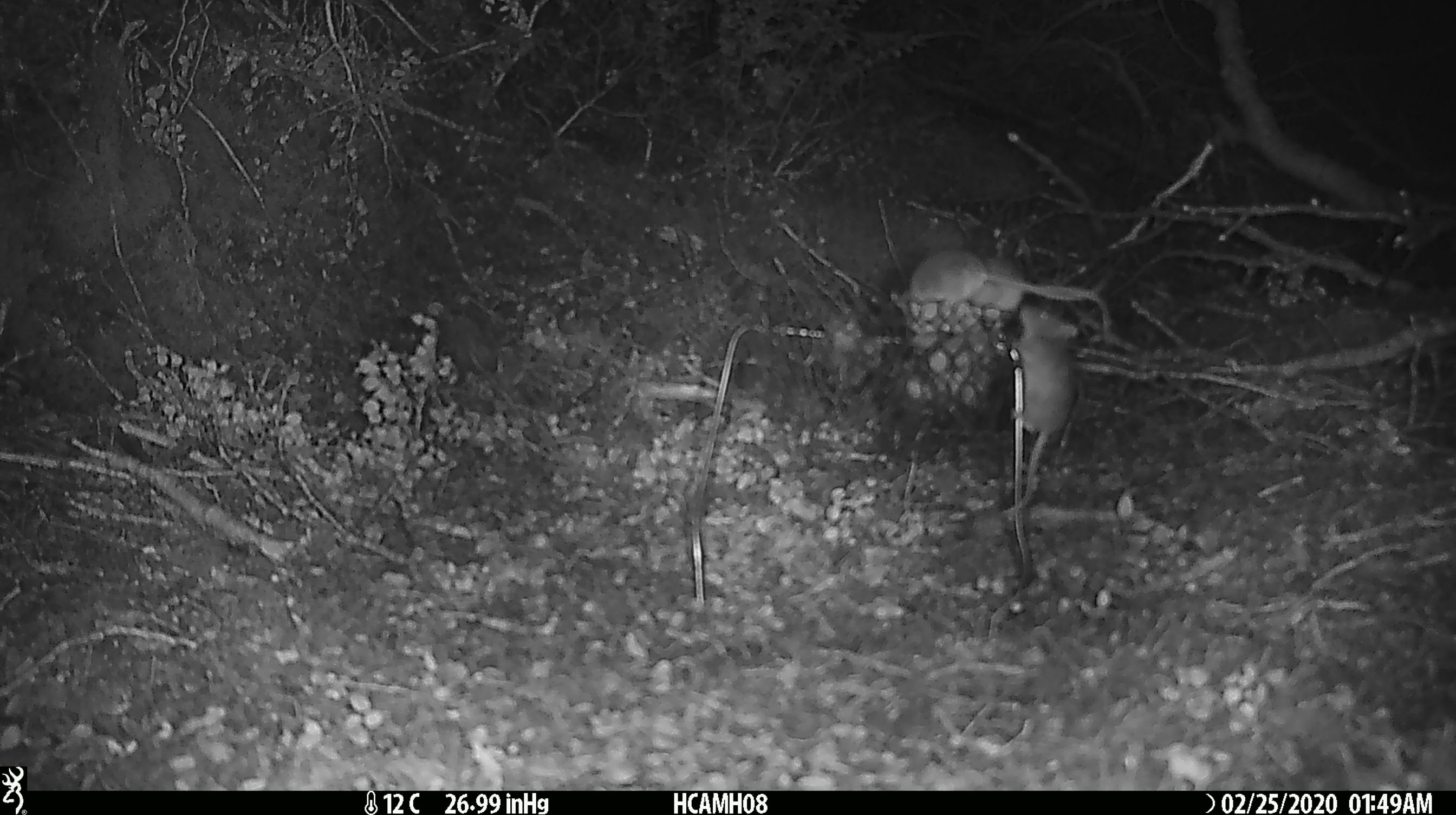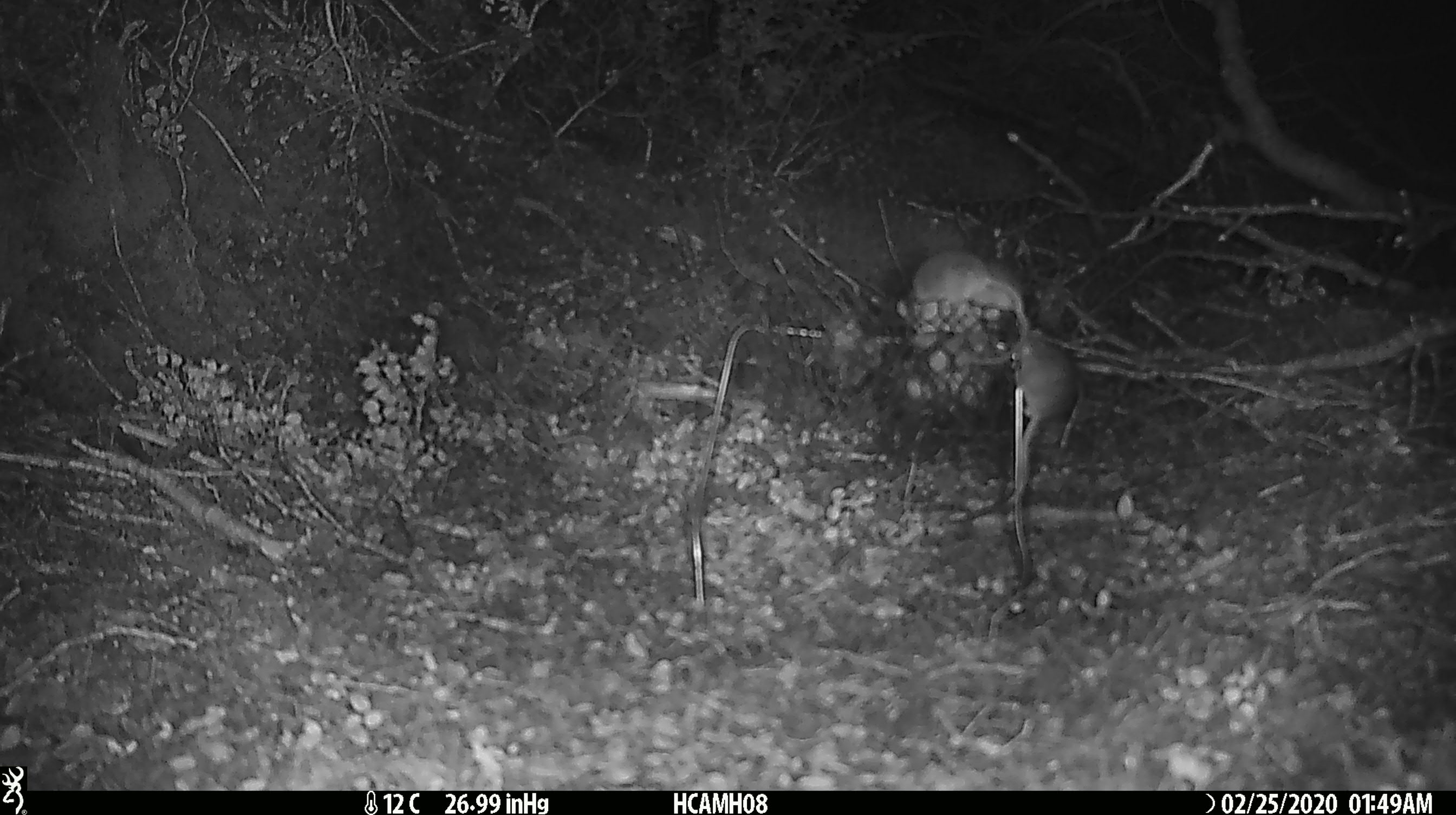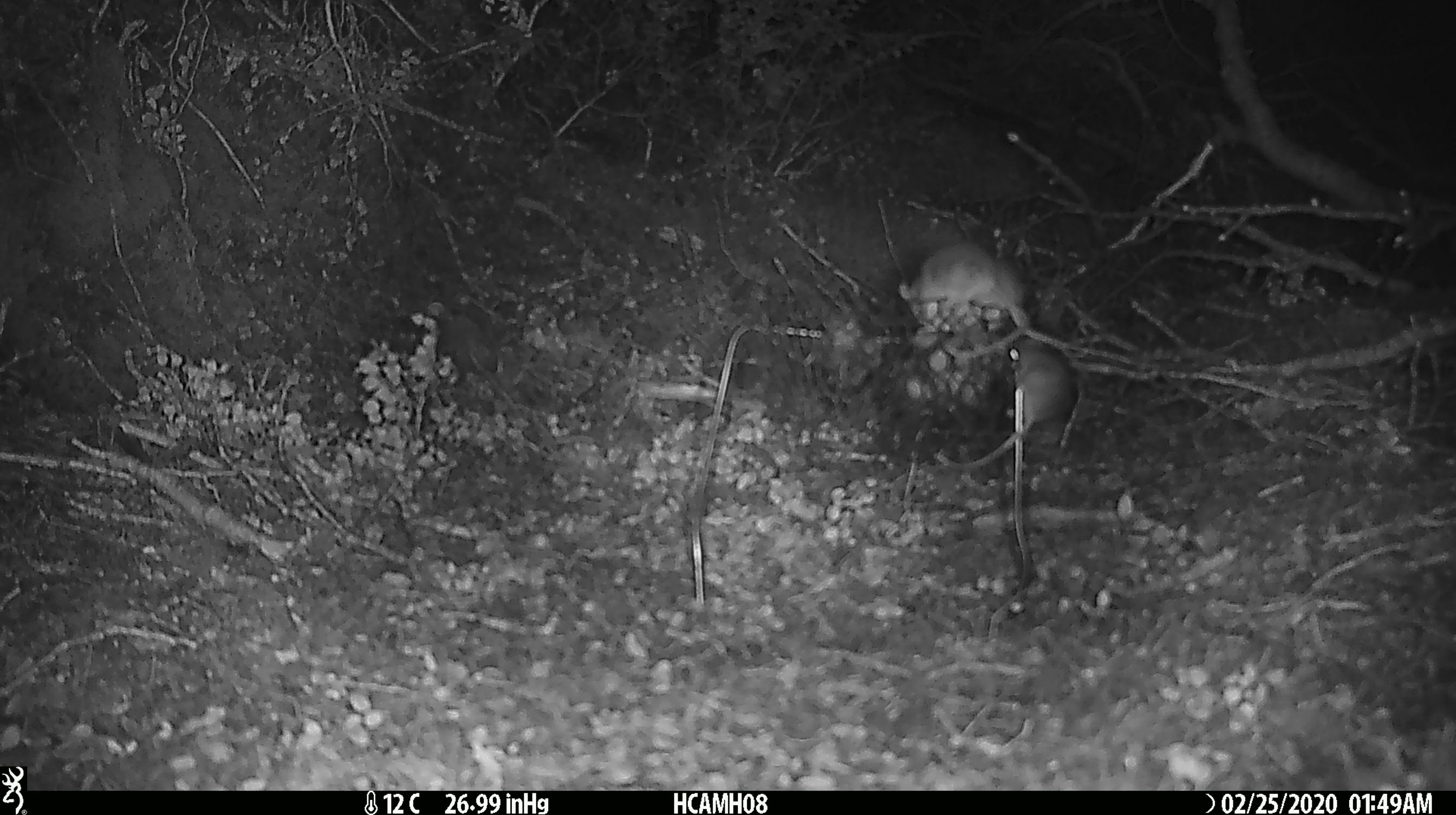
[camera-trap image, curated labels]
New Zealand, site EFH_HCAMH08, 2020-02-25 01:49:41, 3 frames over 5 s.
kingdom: Animalia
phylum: Chordata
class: Mammalia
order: Rodentia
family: Muridae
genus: Mus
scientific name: Mus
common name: mouse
Mouse (Mus).